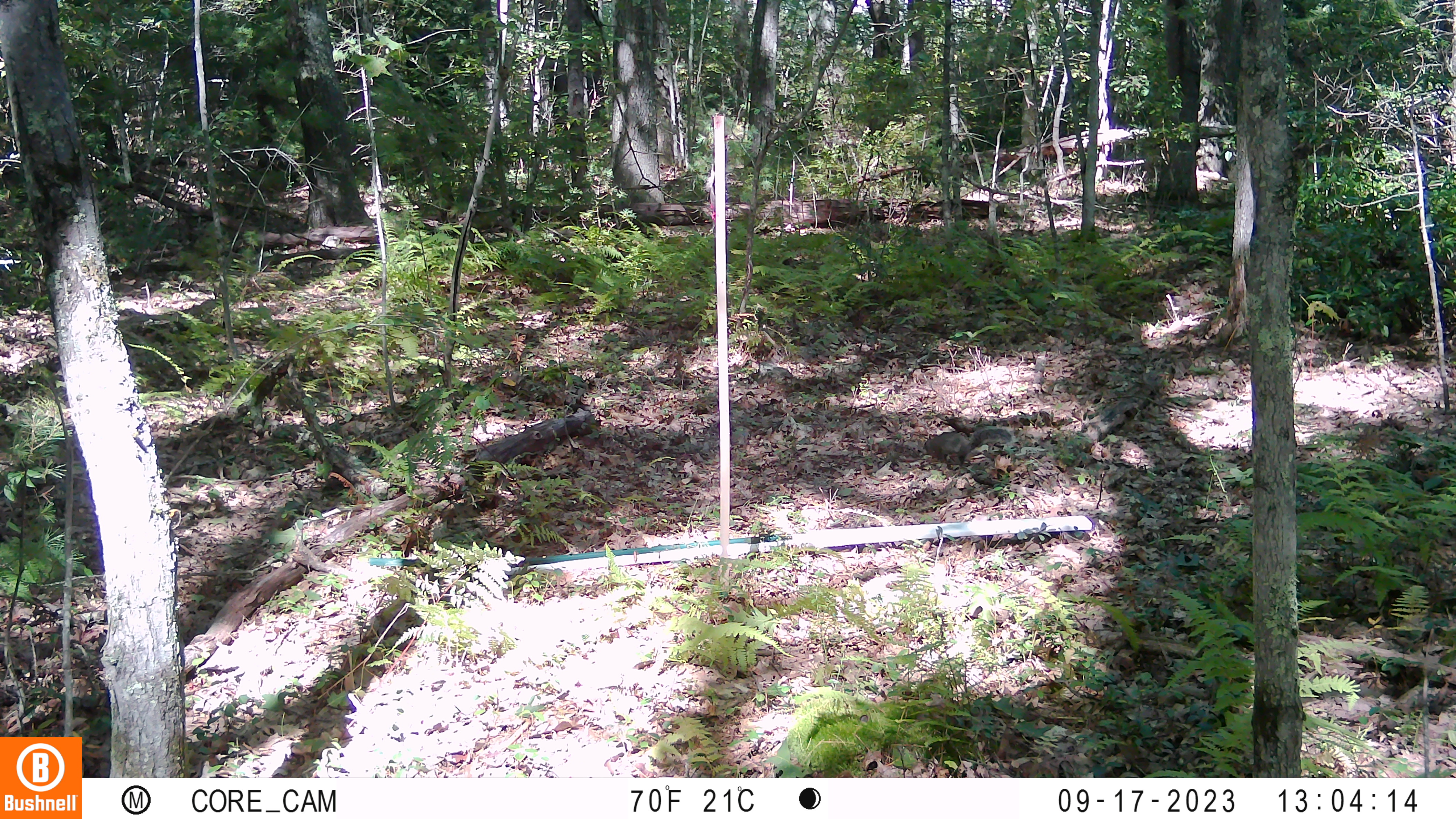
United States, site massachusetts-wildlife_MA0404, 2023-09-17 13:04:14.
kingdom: Animalia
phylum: Chordata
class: Mammalia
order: Rodentia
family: Sciuridae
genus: Sciurus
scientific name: Sciurus carolinensis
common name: gray squirrel